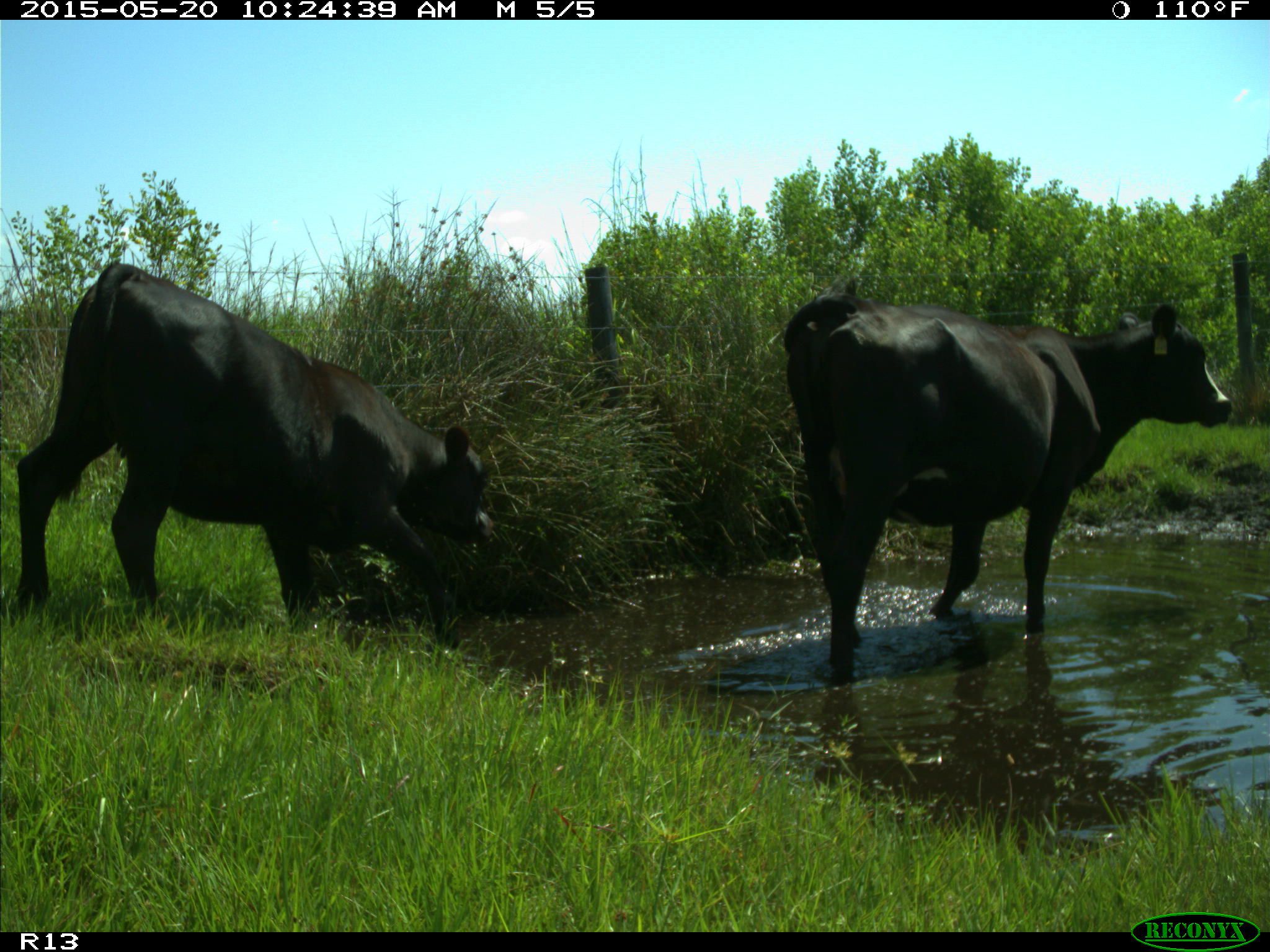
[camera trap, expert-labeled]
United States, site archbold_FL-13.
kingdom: Animalia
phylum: Chordata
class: Mammalia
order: Artiodactyla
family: Bovidae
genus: Bos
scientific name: Bos taurus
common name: domestic cow